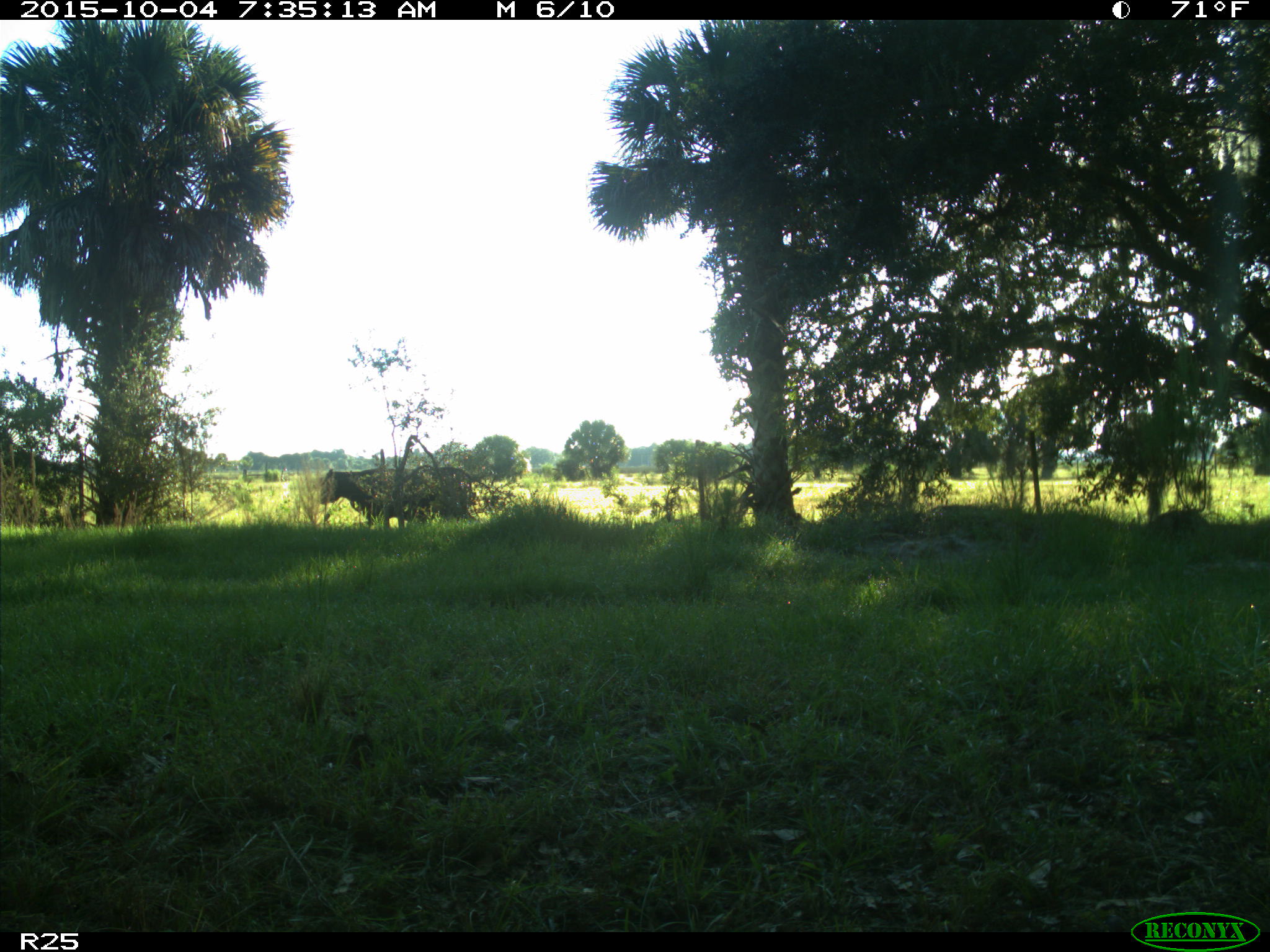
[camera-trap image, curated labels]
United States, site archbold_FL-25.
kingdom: Animalia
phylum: Chordata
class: Mammalia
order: Artiodactyla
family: Bovidae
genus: Bos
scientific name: Bos taurus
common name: domestic cow